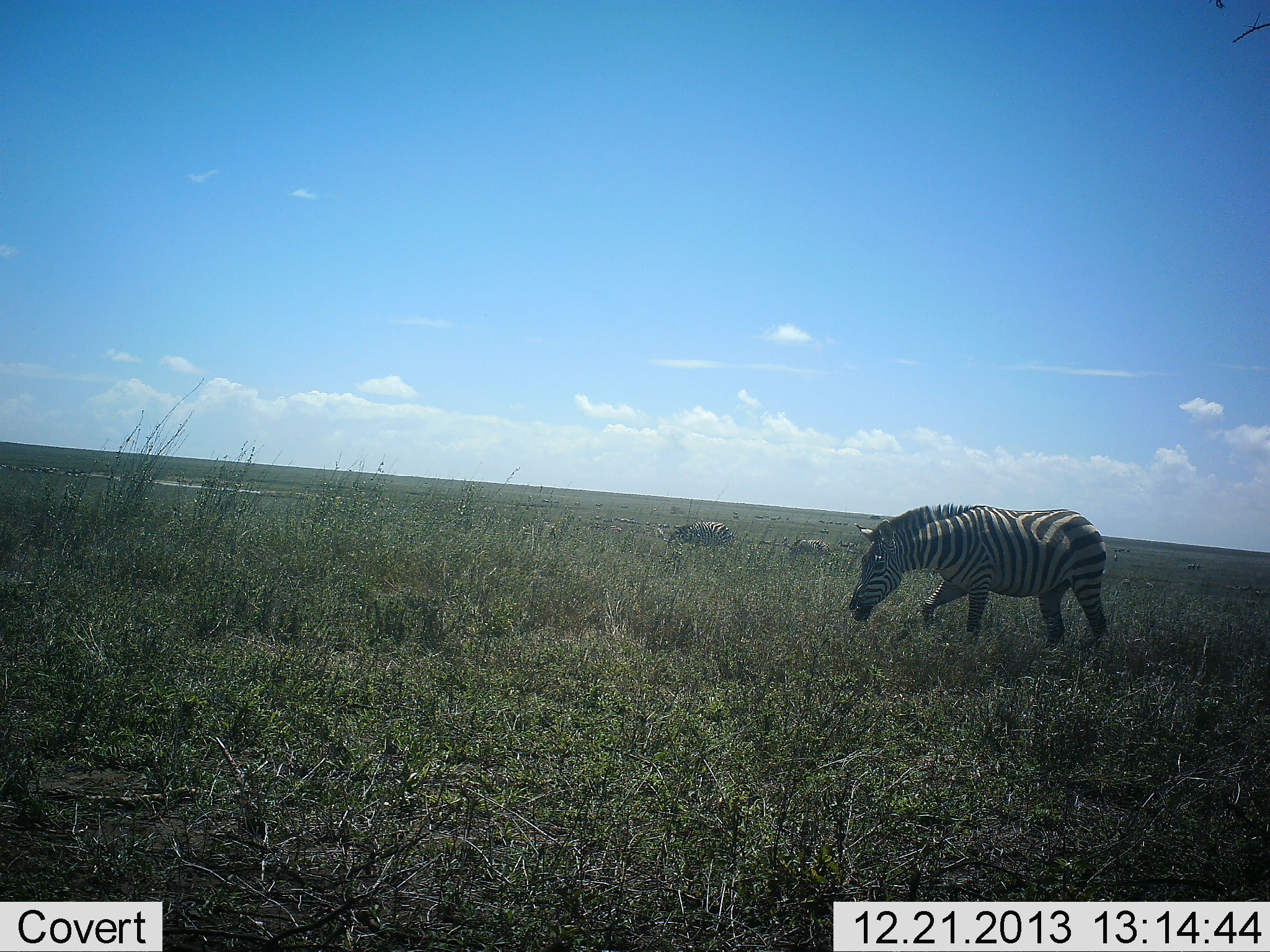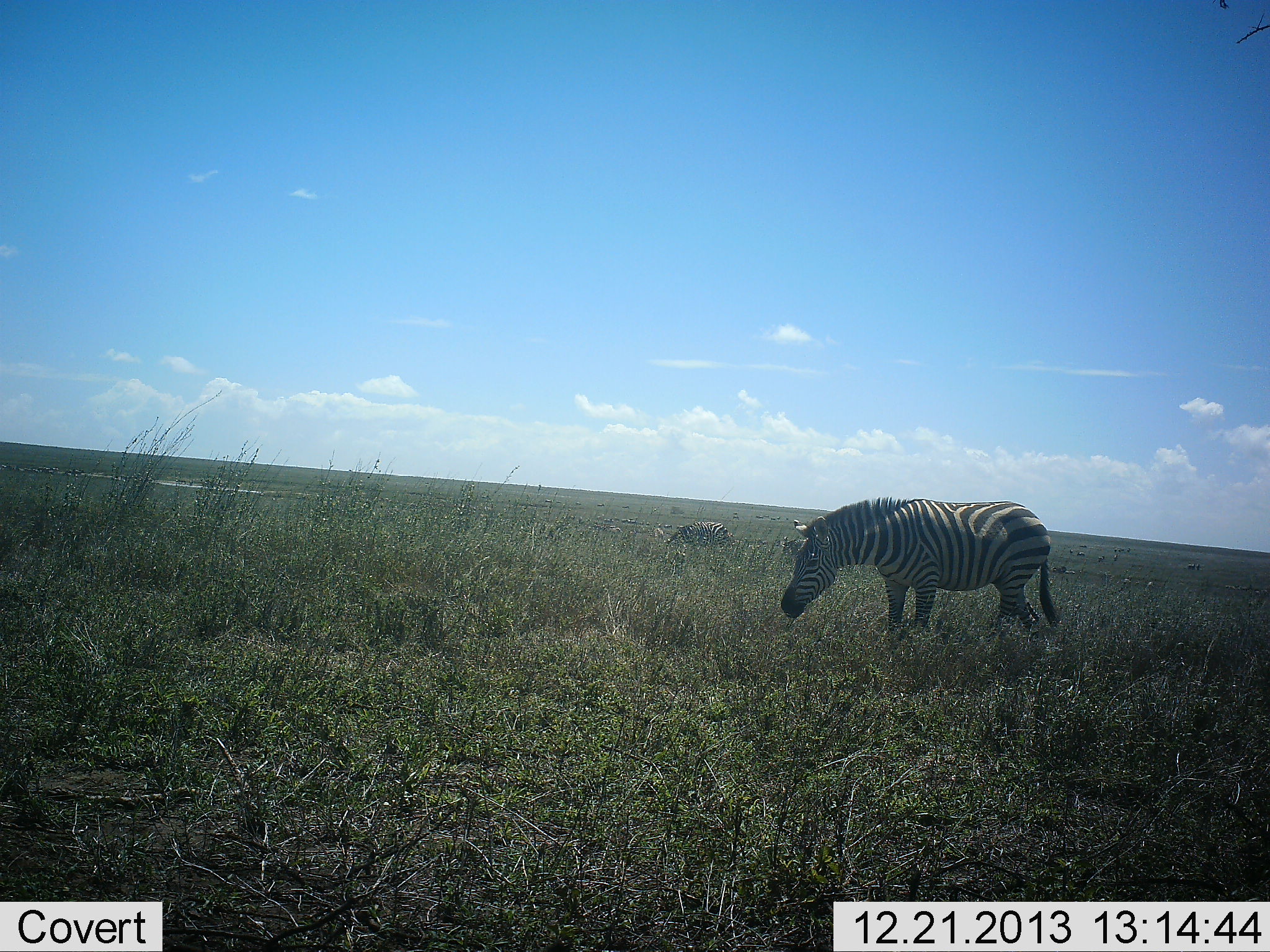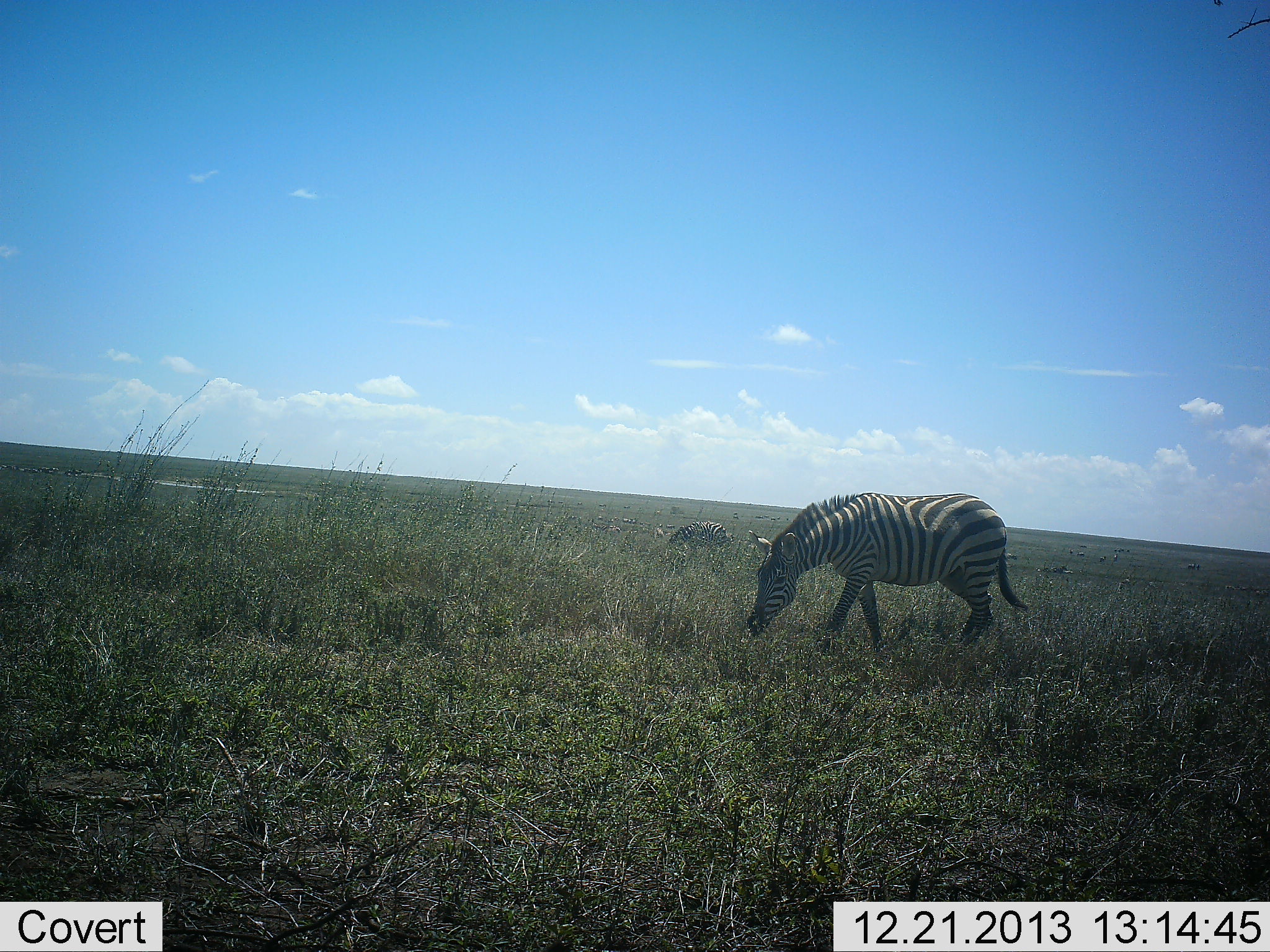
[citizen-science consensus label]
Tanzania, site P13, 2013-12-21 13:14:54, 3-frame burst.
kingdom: Animalia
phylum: Chordata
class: Mammalia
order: Perissodactyla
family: Equidae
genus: Equus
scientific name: Equus quagga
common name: plains zebra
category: zebra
Zebra (plains zebra) (Equus quagga), count 3. Behavior (volunteer vote fractions): standing 17%, resting 0%, moving 50%, interacting 0%. Young present (vote fraction): 0%. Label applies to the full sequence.